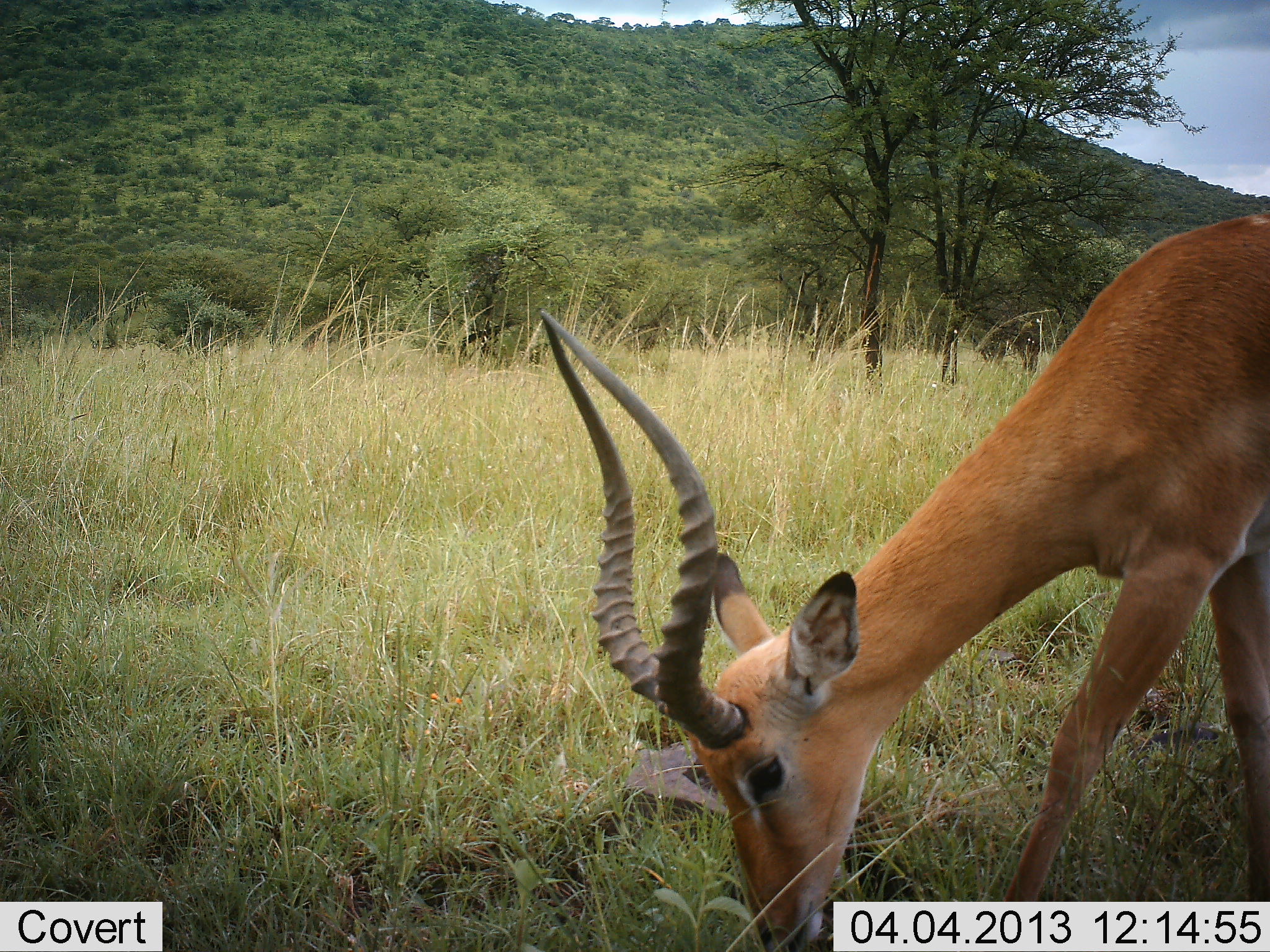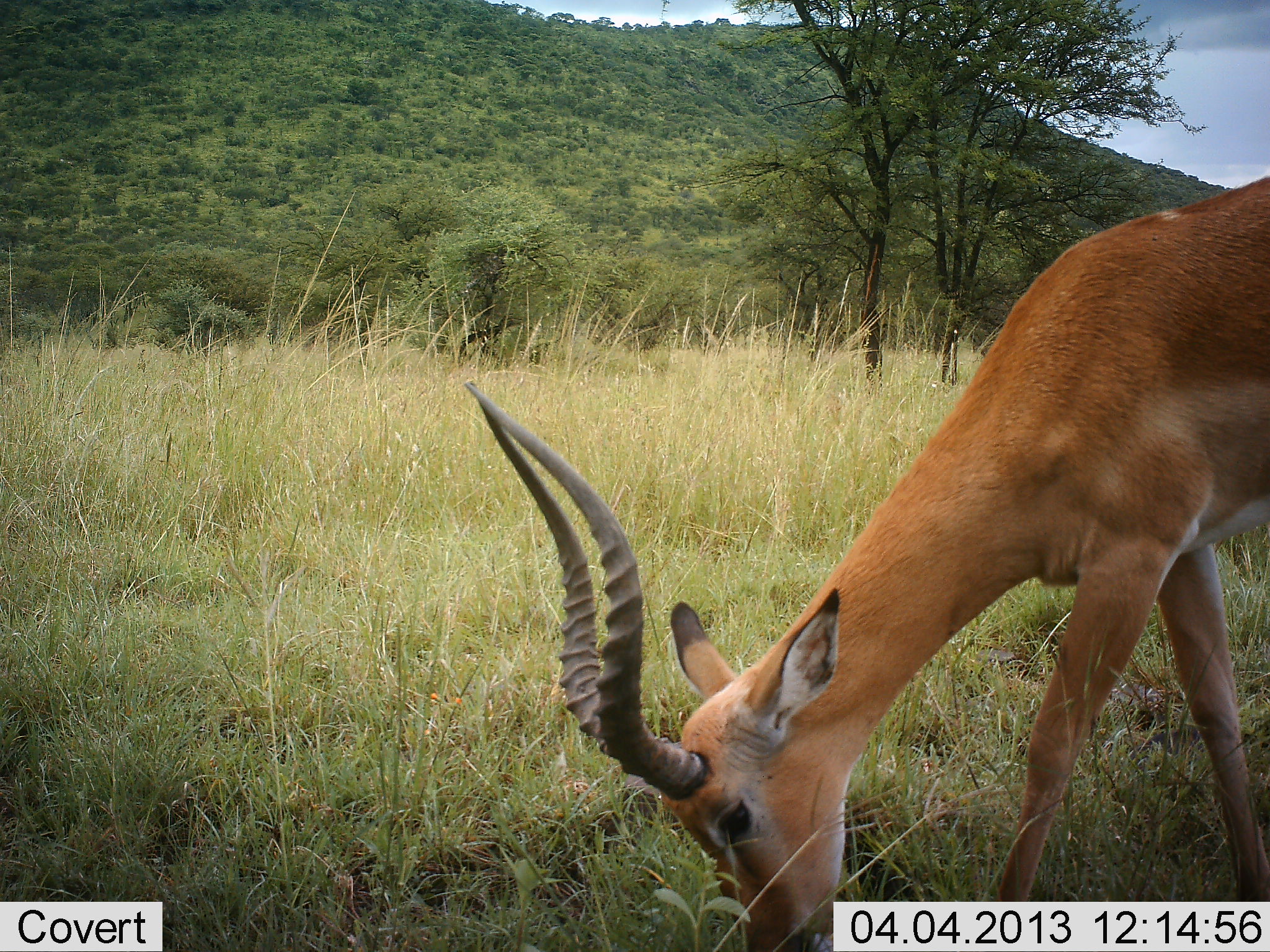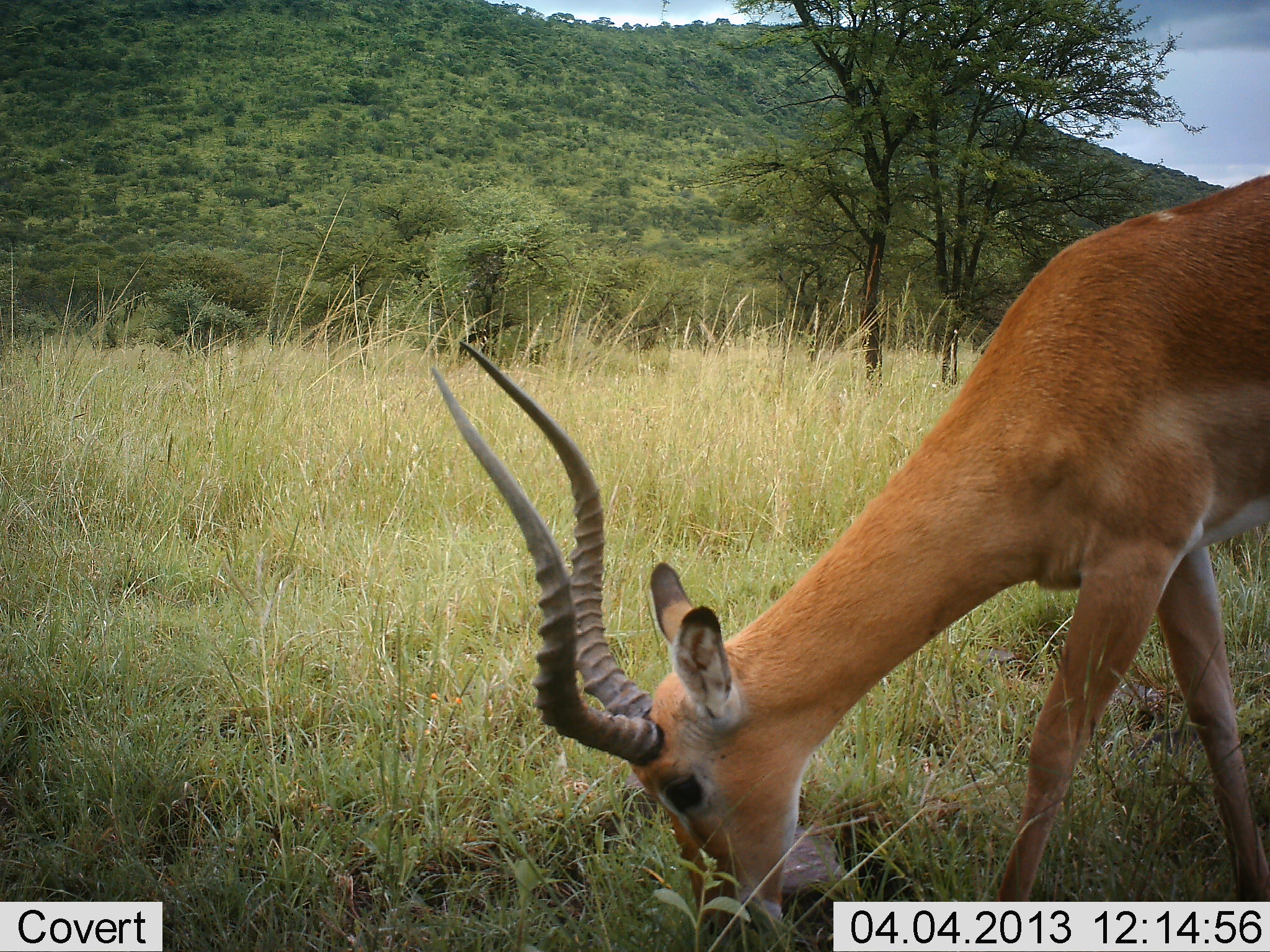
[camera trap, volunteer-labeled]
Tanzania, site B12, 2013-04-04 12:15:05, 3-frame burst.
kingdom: Animalia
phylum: Chordata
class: Mammalia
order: Artiodactyla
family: Bovidae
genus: Aepyceros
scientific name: Aepyceros melampus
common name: impala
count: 1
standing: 10%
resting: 0%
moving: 0%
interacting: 0%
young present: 0%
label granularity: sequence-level